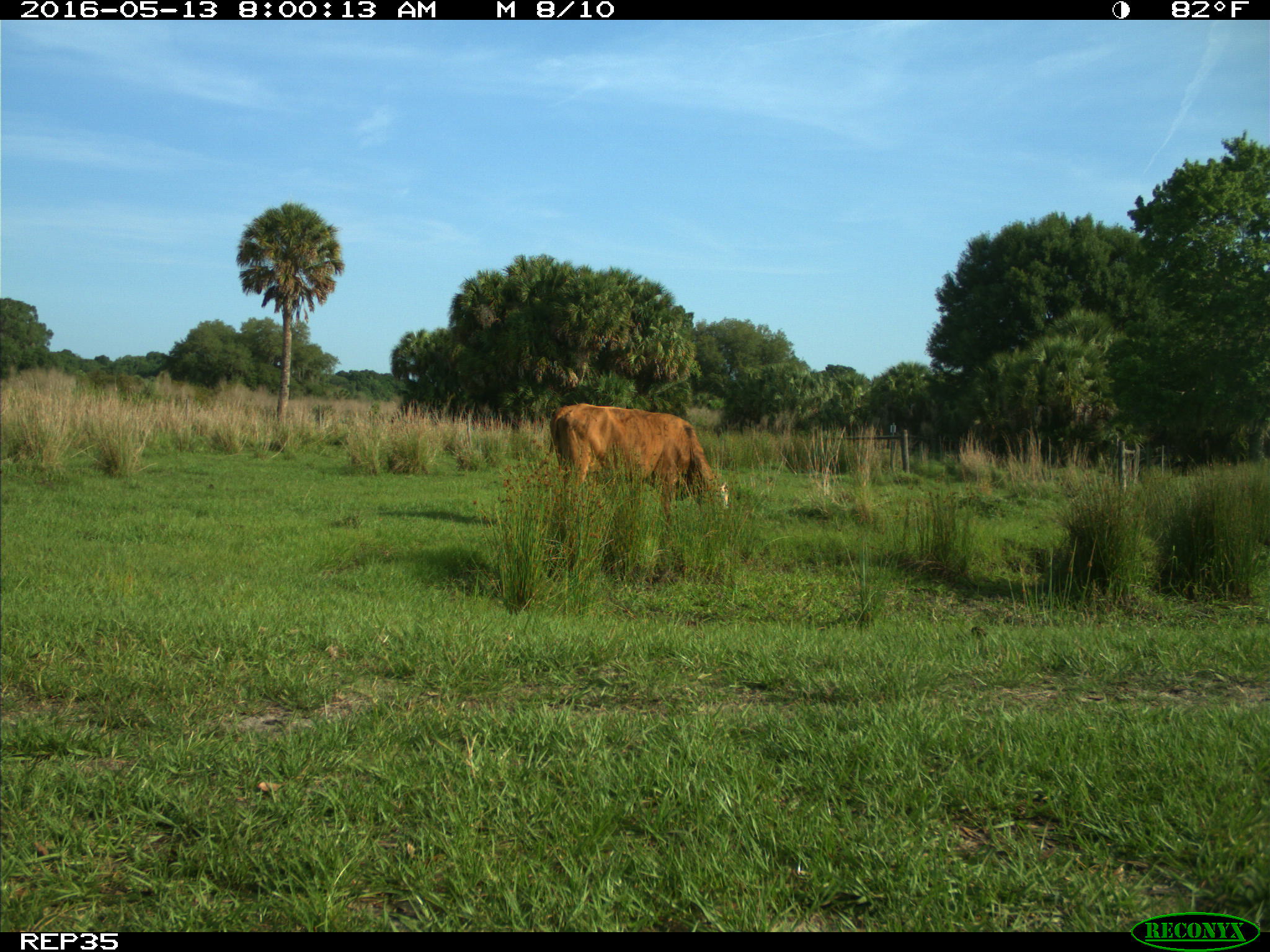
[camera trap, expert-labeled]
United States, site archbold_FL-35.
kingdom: Animalia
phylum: Chordata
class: Mammalia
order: Artiodactyla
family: Bovidae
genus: Bos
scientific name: Bos taurus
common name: domestic cow